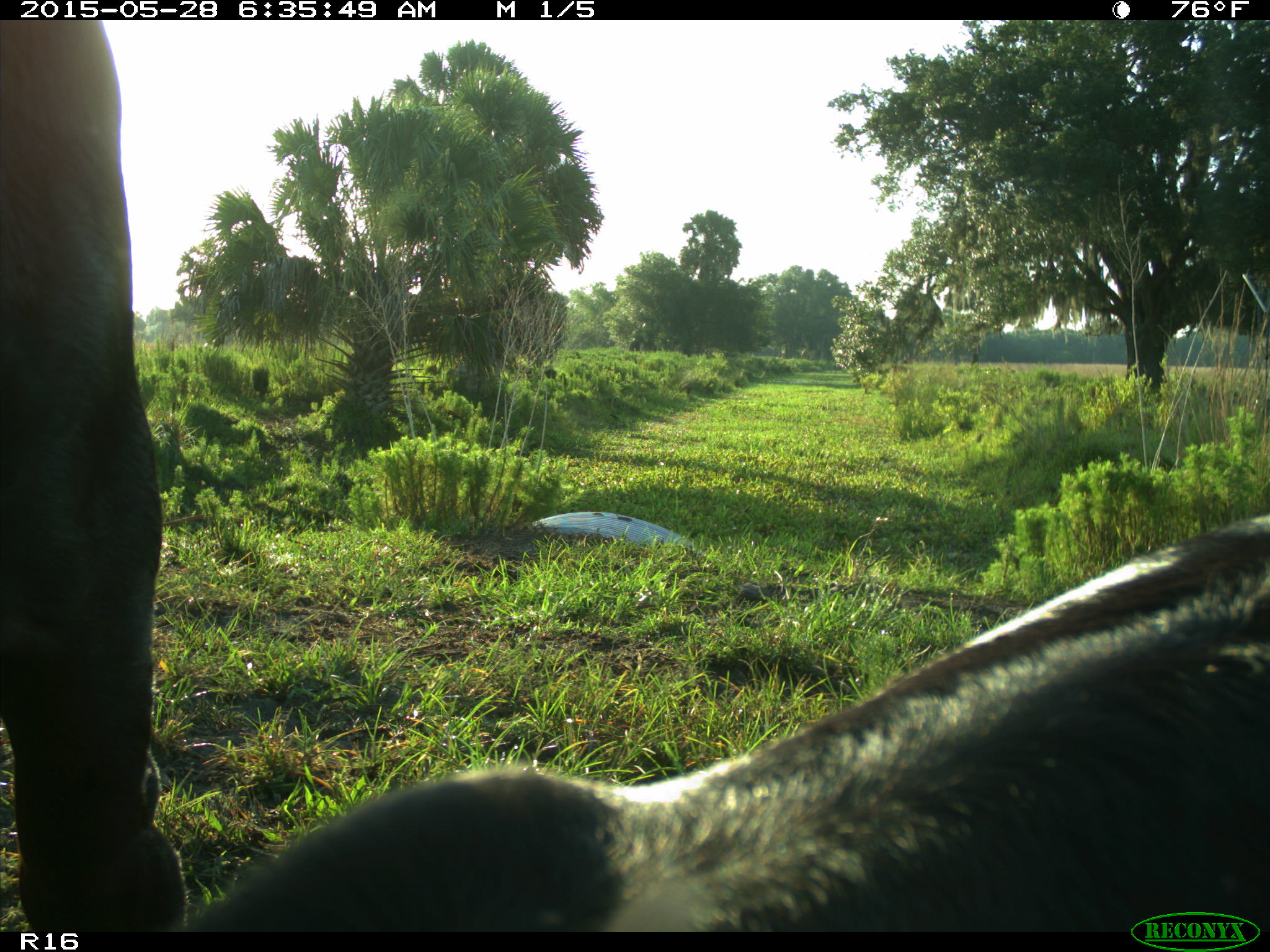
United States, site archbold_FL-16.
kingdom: Animalia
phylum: Chordata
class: Mammalia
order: Artiodactyla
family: Bovidae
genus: Bos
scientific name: Bos taurus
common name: domestic cow